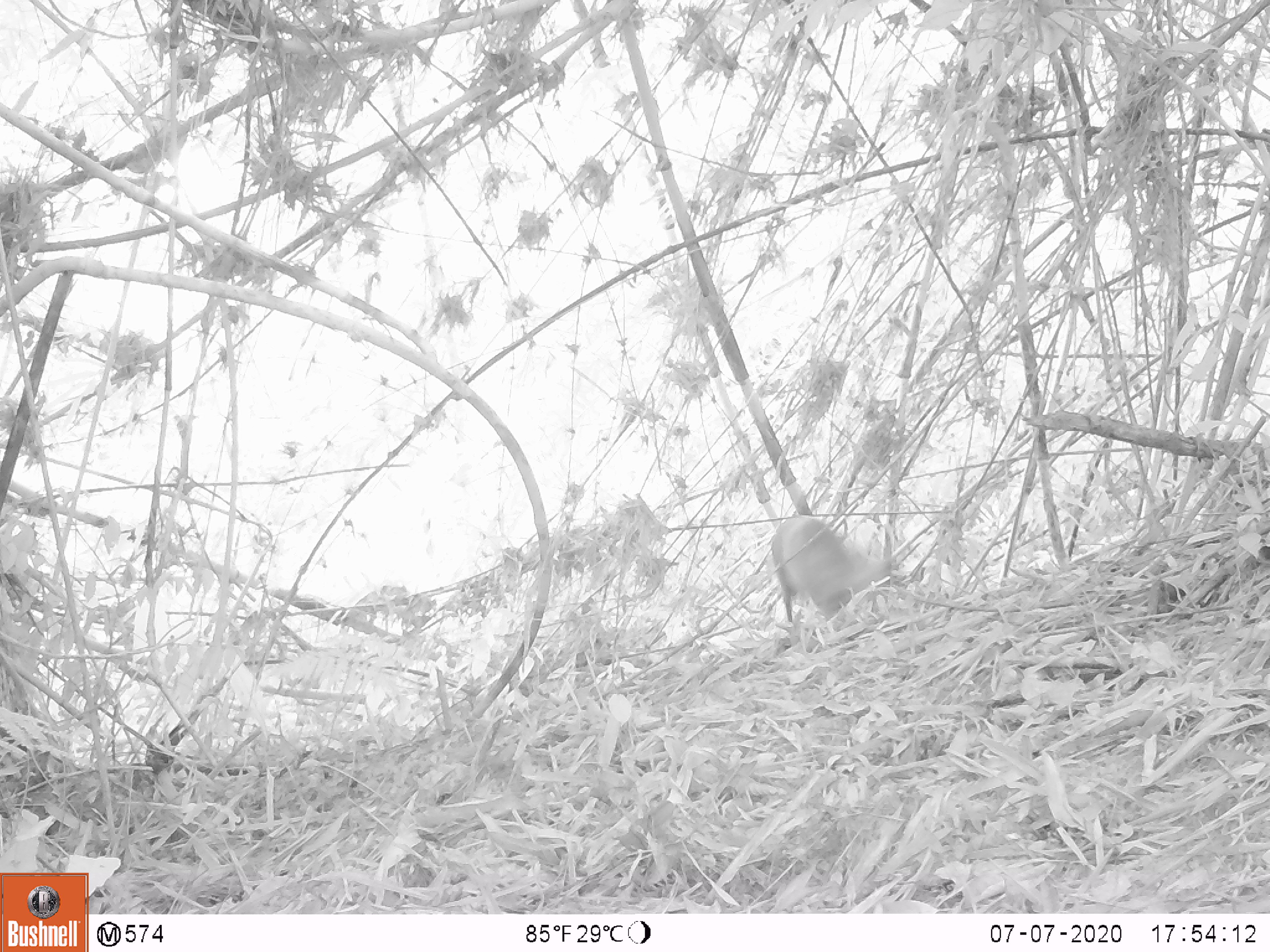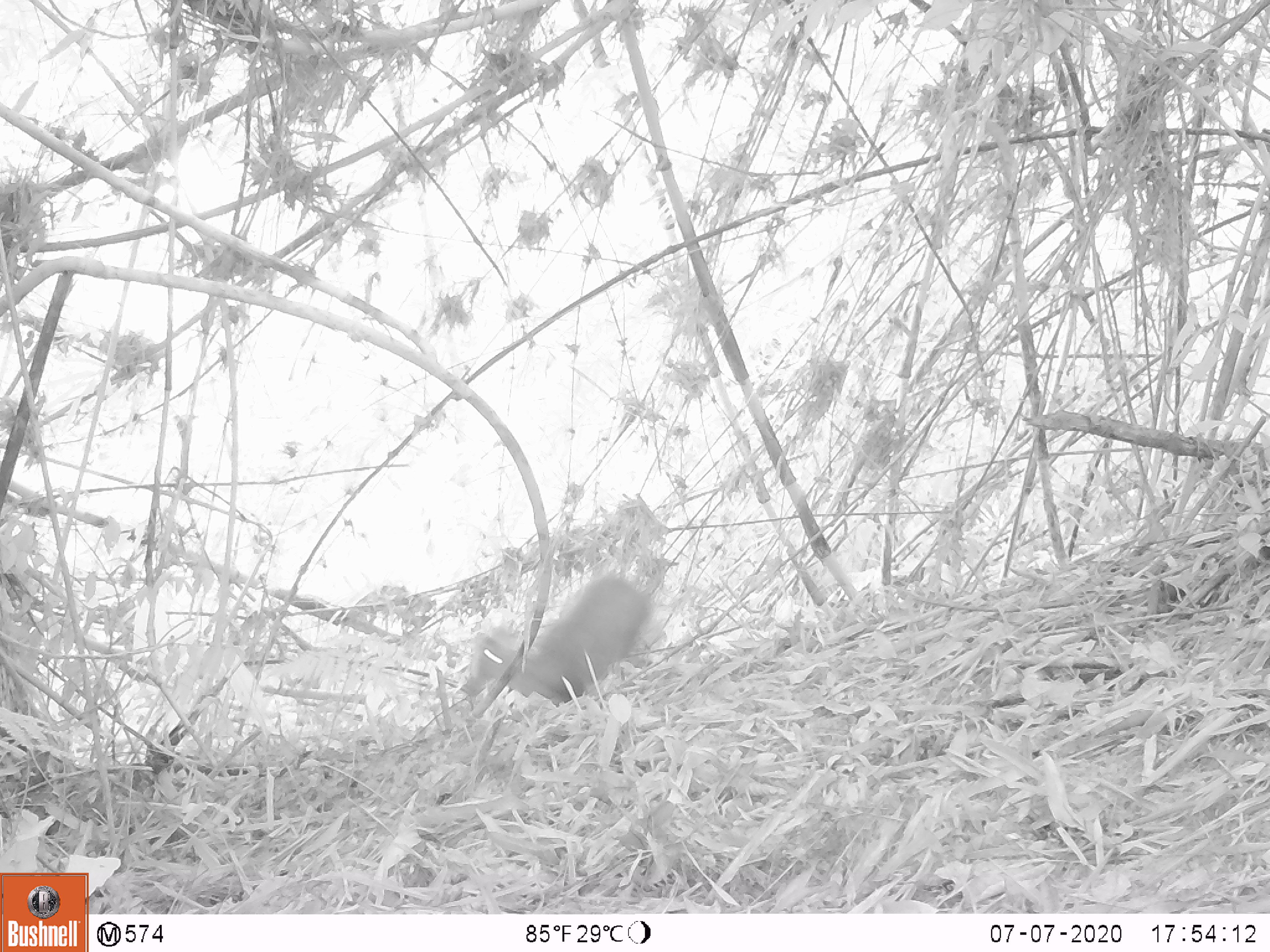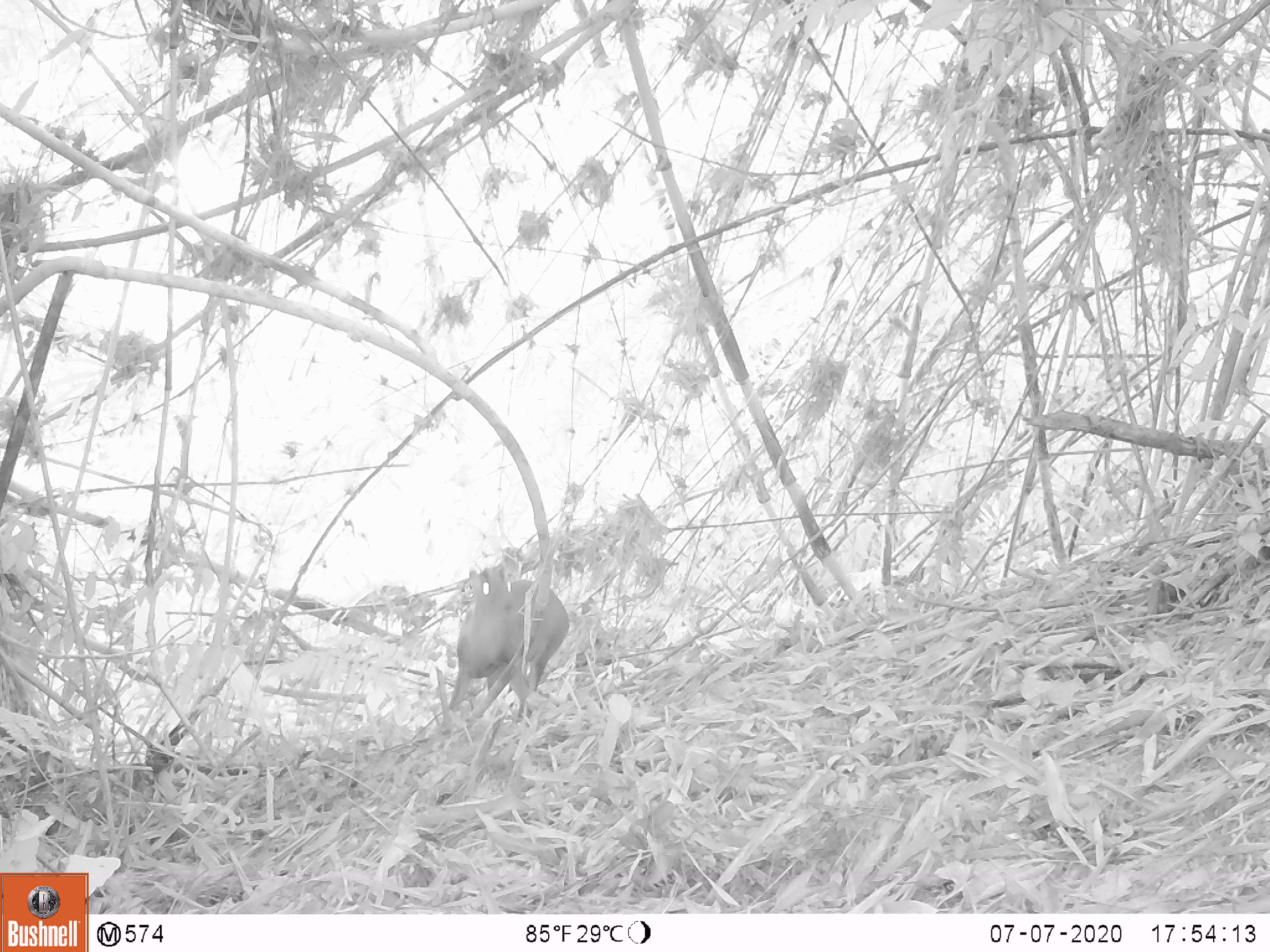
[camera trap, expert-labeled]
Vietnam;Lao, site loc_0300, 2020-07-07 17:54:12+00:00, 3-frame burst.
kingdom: Animalia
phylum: Chordata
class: Mammalia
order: Artiodactyla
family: Cervidae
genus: Muntiacus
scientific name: Muntiacus rooseveltorum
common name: roosevelt's muntjac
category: roosevelts muntjac group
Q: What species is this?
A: Roosevelts muntjac group (roosevelt's muntjac) (Muntiacus rooseveltorum).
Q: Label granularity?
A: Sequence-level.